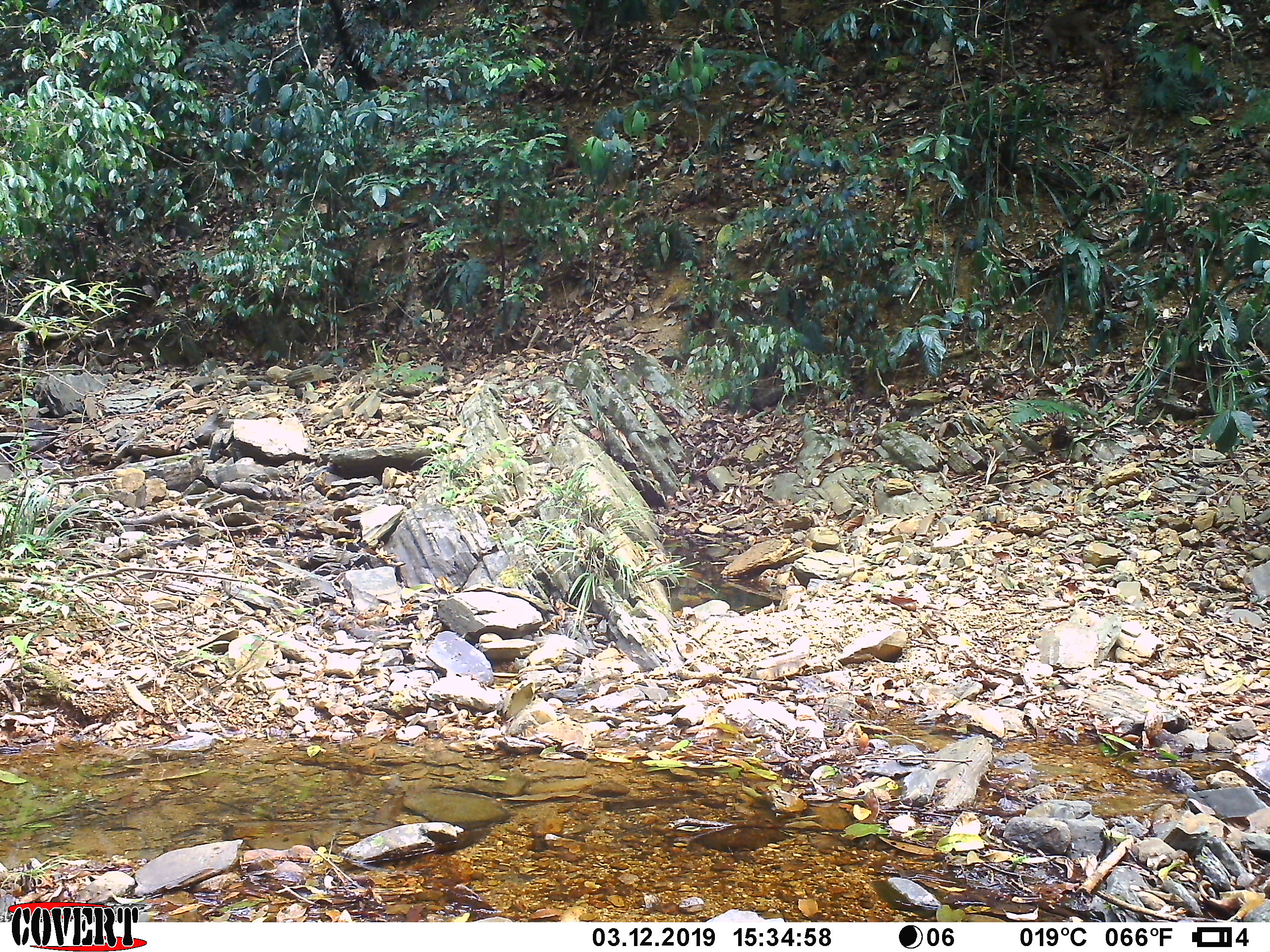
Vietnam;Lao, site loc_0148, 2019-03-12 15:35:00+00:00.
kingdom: Animalia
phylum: Chordata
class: Mammalia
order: Primates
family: Cercopithecidae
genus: Macaca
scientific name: Macaca nemestrina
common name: pig-tailed macaque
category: pig tailed macaque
Pig tailed macaque (pig-tailed macaque) (Macaca nemestrina). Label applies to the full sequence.